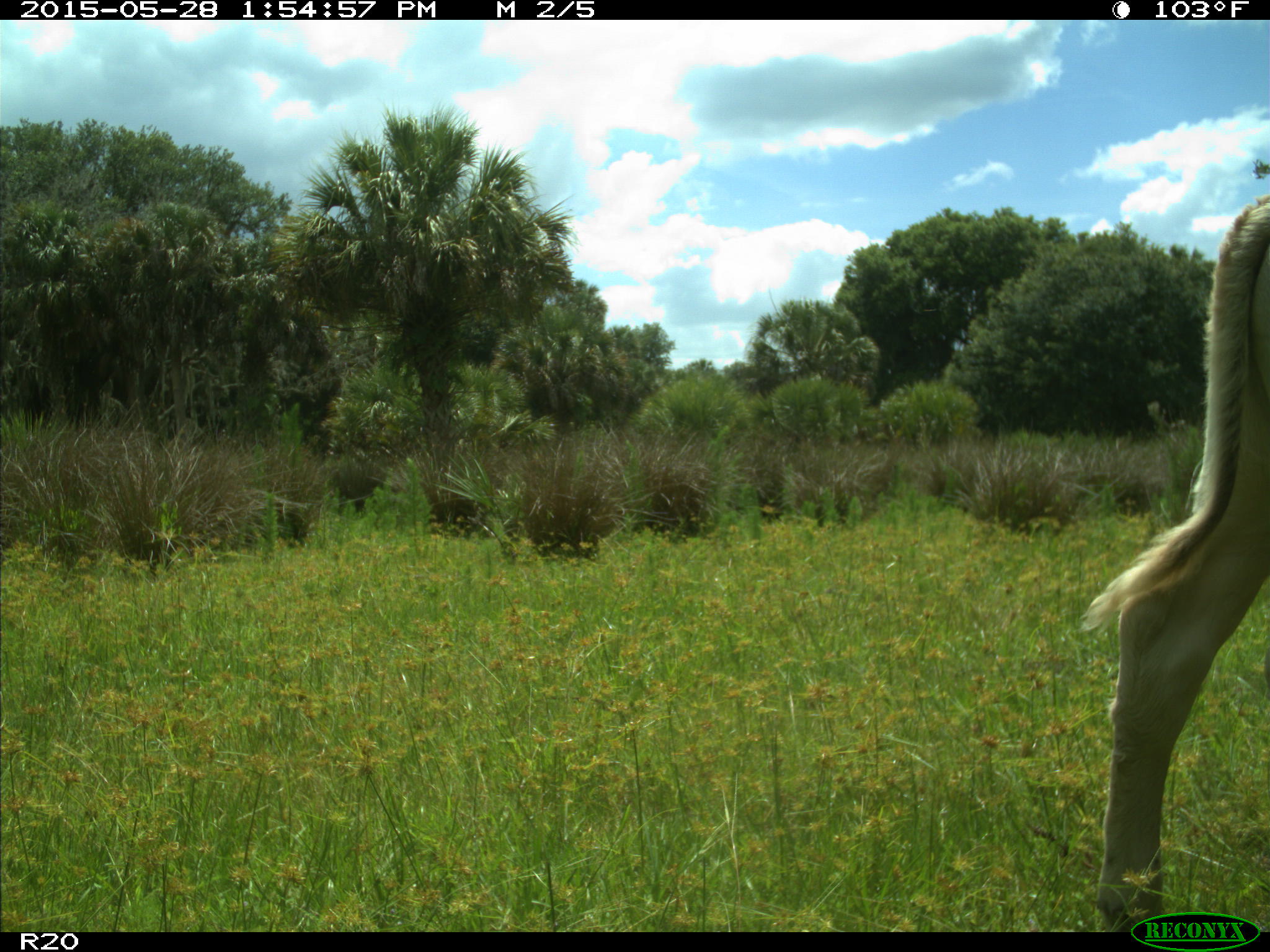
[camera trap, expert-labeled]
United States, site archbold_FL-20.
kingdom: Animalia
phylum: Chordata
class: Mammalia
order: Artiodactyla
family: Bovidae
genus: Bos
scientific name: Bos taurus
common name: domestic cow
Bos taurus (domestic cow).